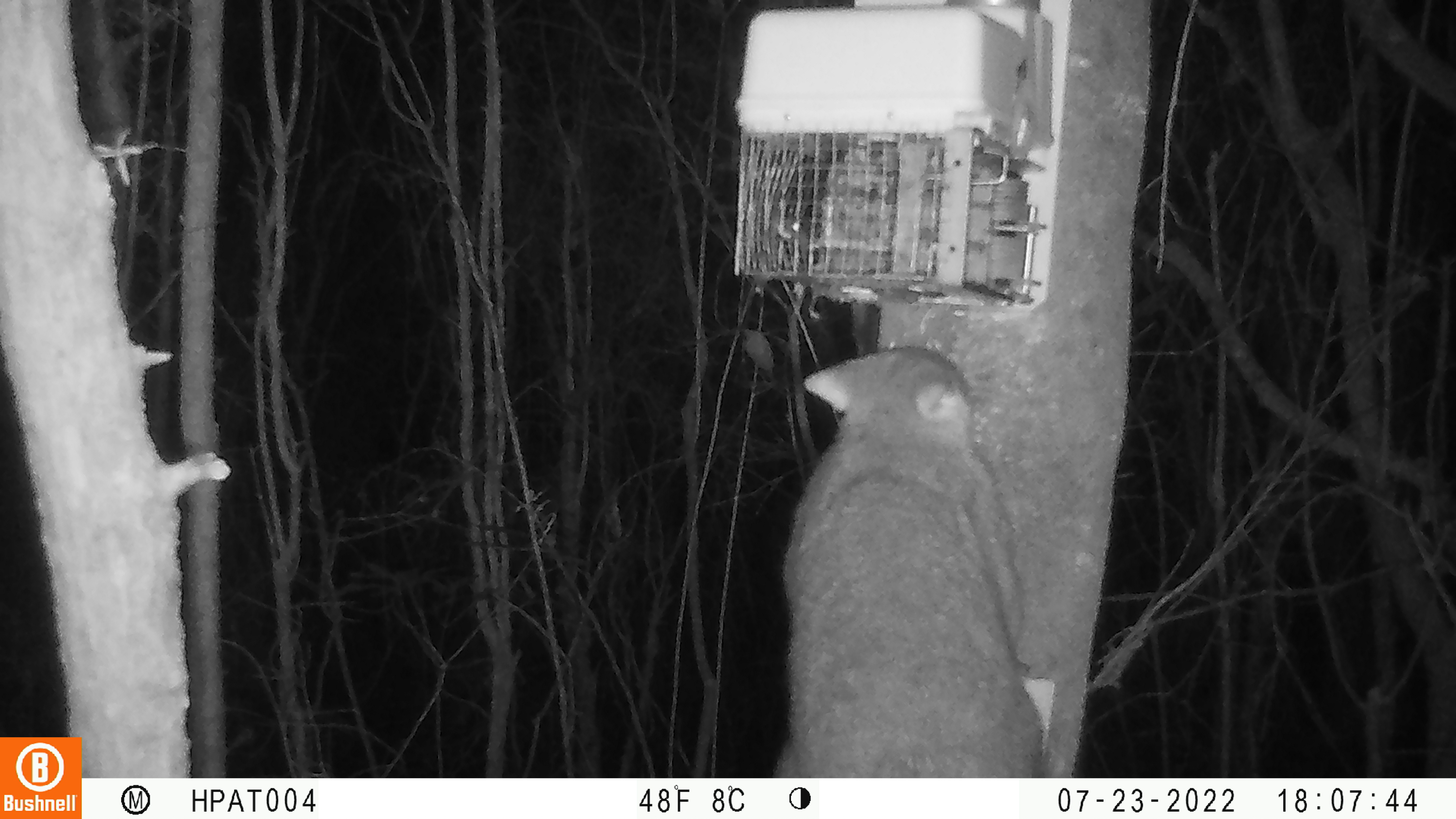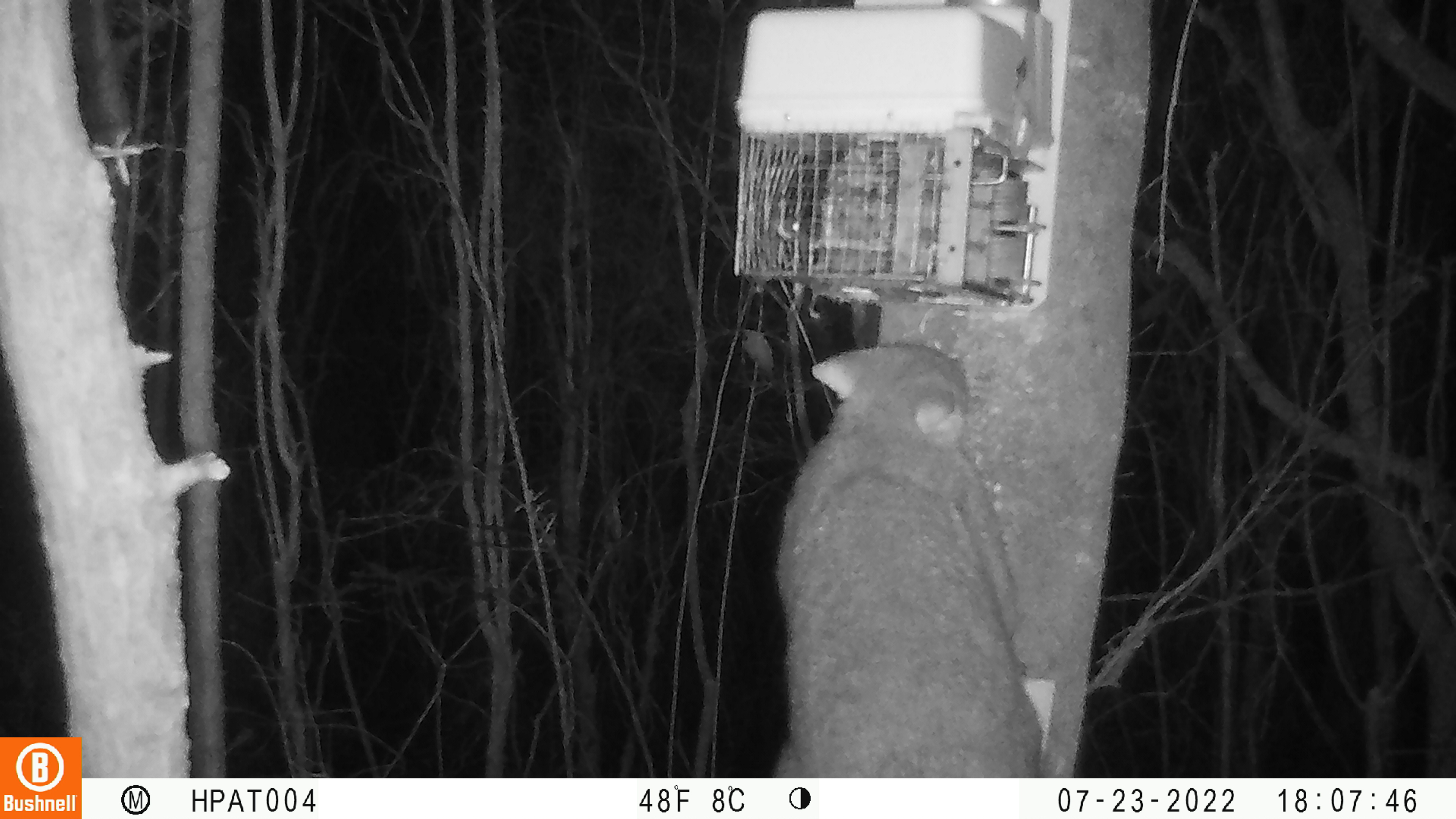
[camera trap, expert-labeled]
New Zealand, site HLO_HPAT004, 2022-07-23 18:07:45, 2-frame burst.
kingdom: Animalia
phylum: Chordata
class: Mammalia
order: Diprotodontia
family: Phalangeridae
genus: Trichosurus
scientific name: Trichosurus vulpecula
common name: common brushtail possum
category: possum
Possum (common brushtail possum) (Trichosurus vulpecula).